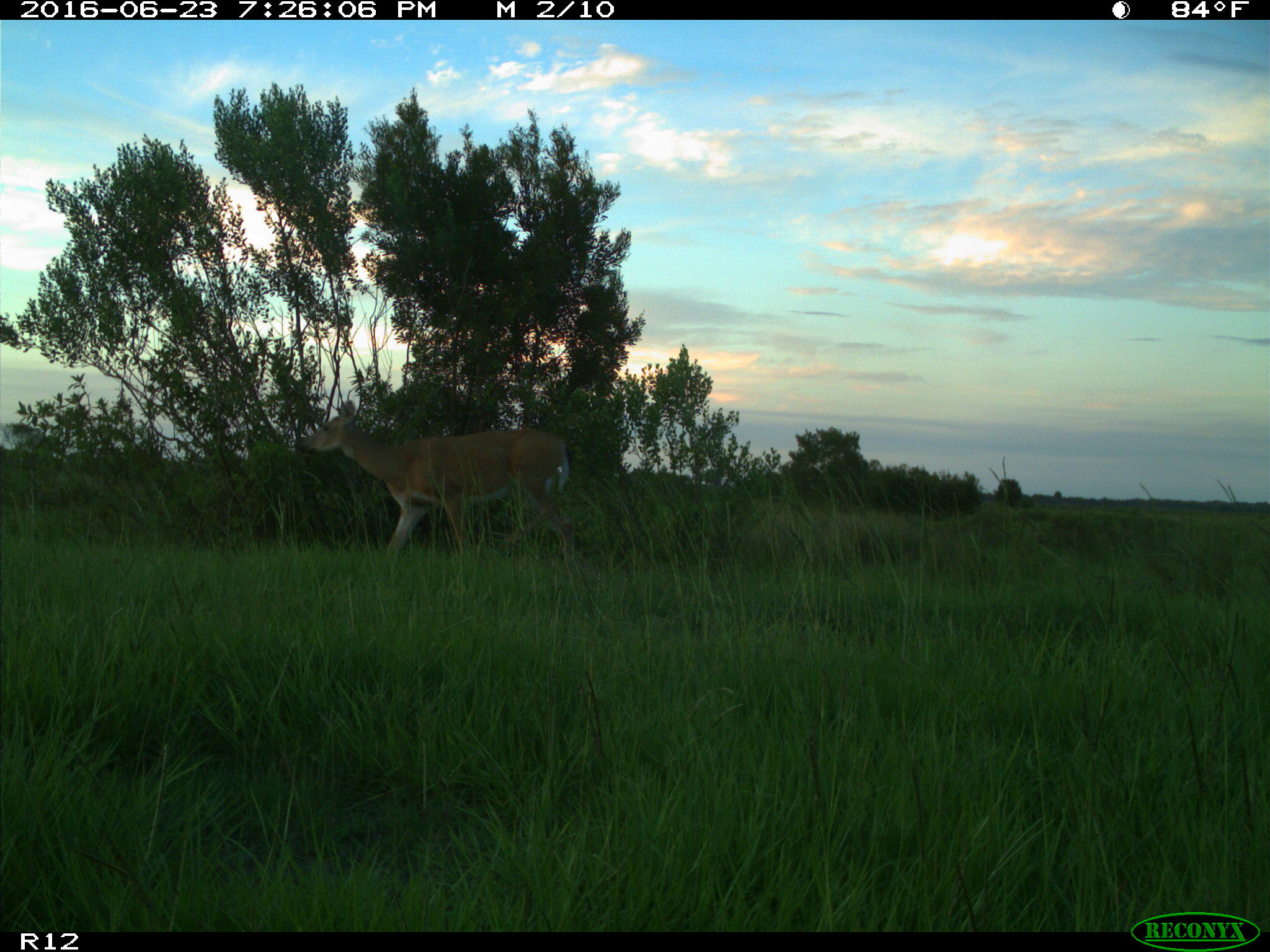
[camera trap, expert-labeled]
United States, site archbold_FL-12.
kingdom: Animalia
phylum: Chordata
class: Mammalia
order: Artiodactyla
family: Cervidae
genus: Odocoileus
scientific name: Odocoileus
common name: deer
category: unidentified deer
Unidentified deer (deer) (Odocoileus).